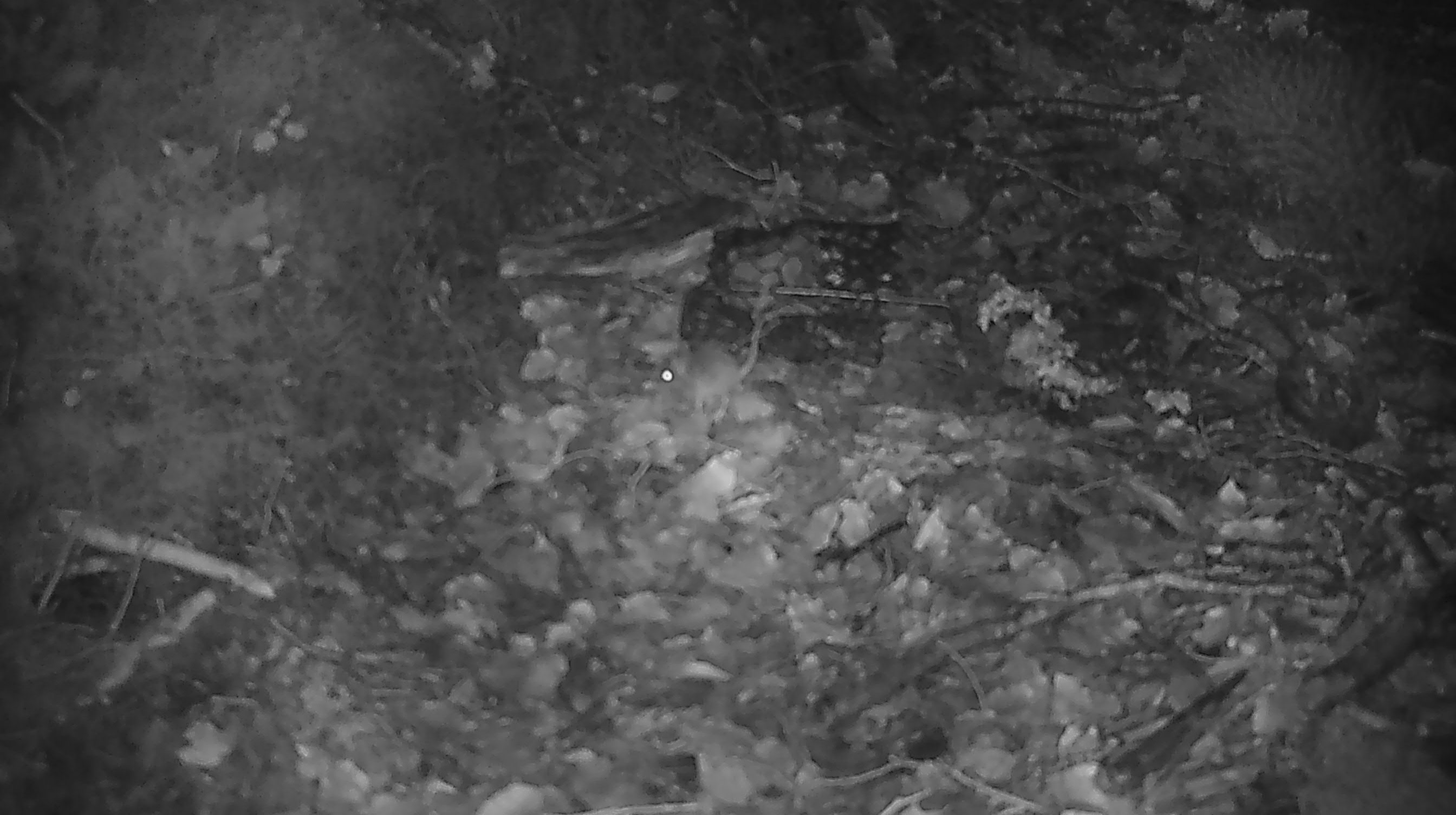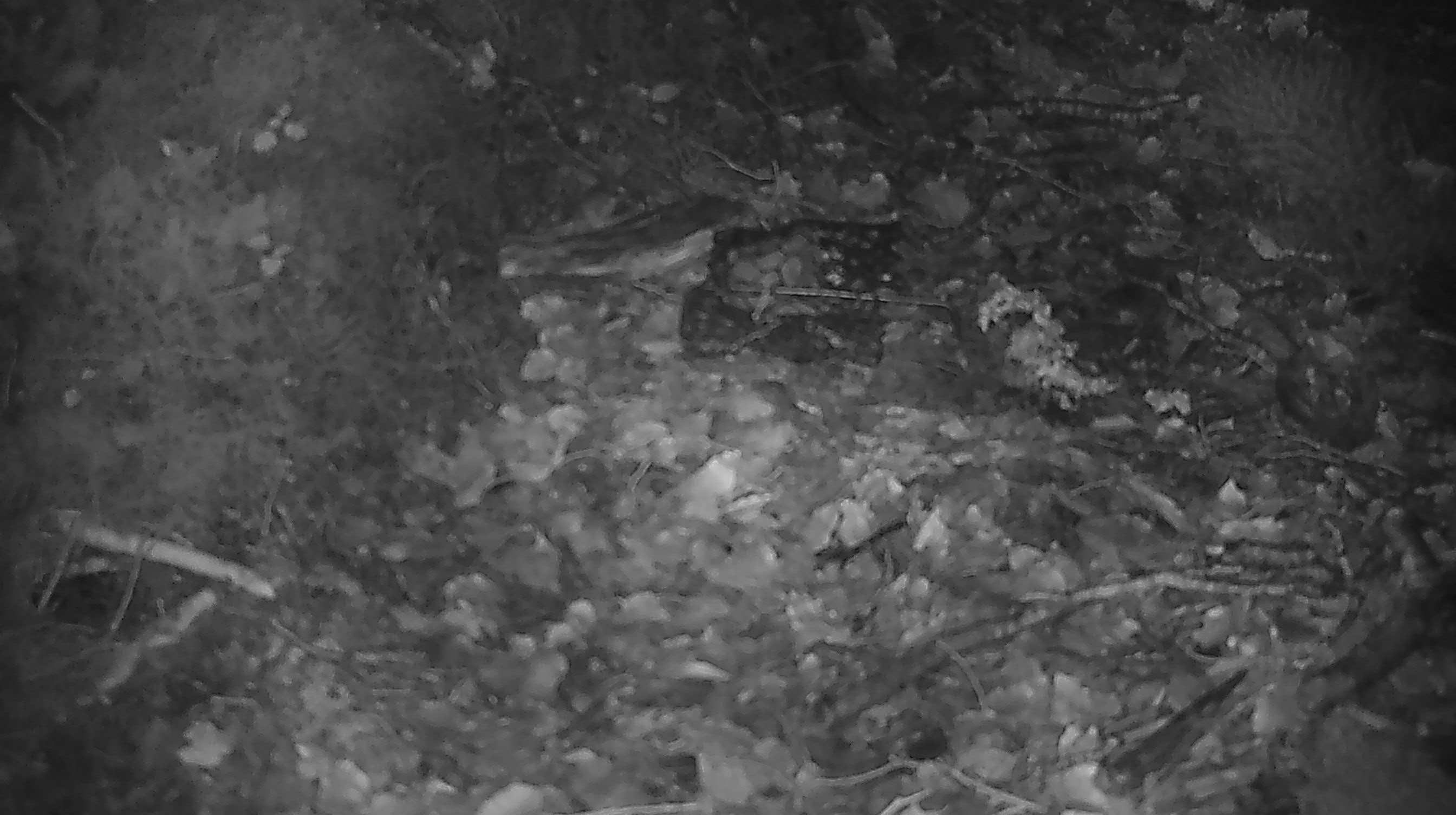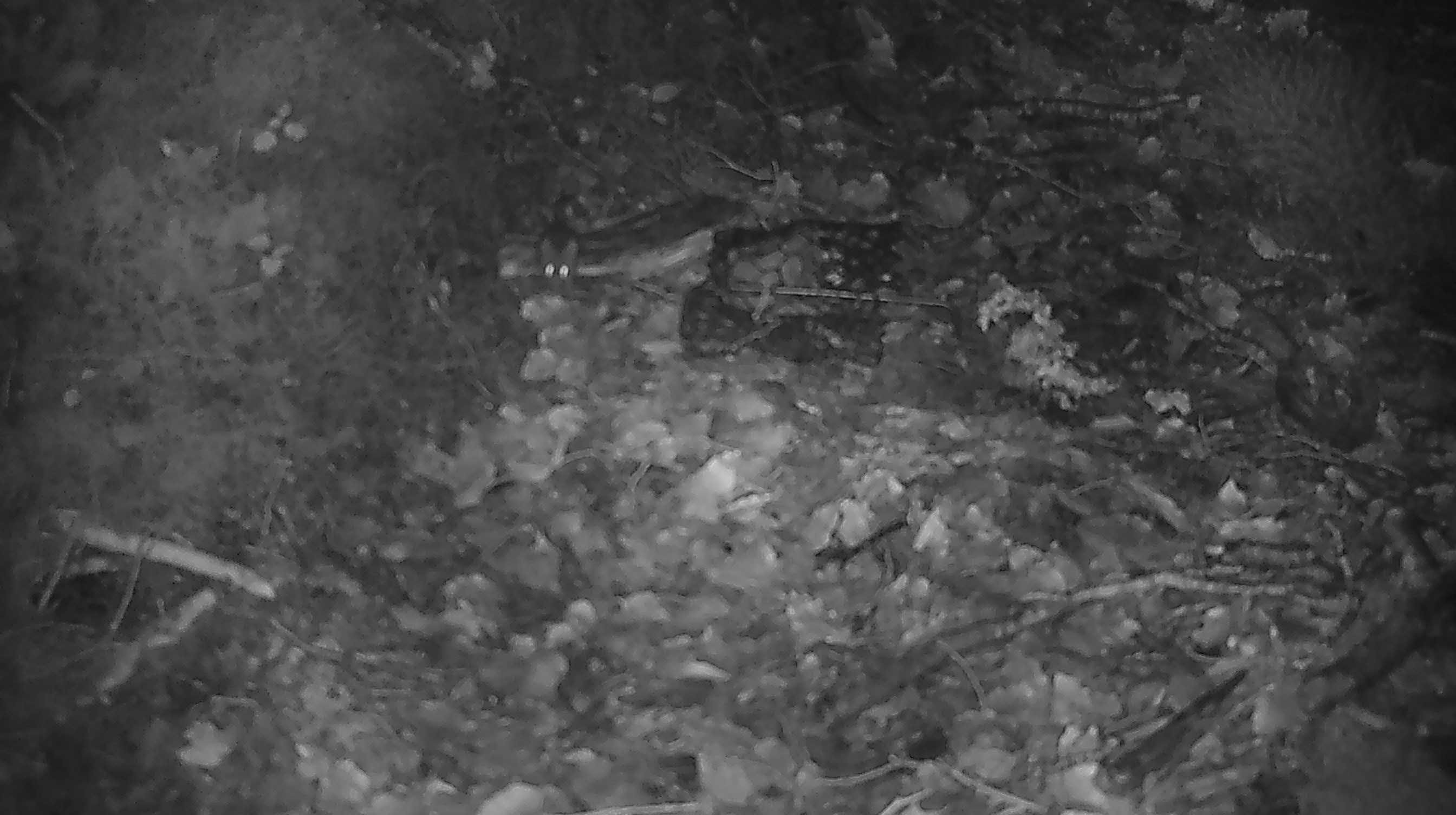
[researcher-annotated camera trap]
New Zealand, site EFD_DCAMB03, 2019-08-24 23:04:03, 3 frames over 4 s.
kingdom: Animalia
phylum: Chordata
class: Mammalia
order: Rodentia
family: Muridae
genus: Mus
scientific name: Mus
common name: mouse